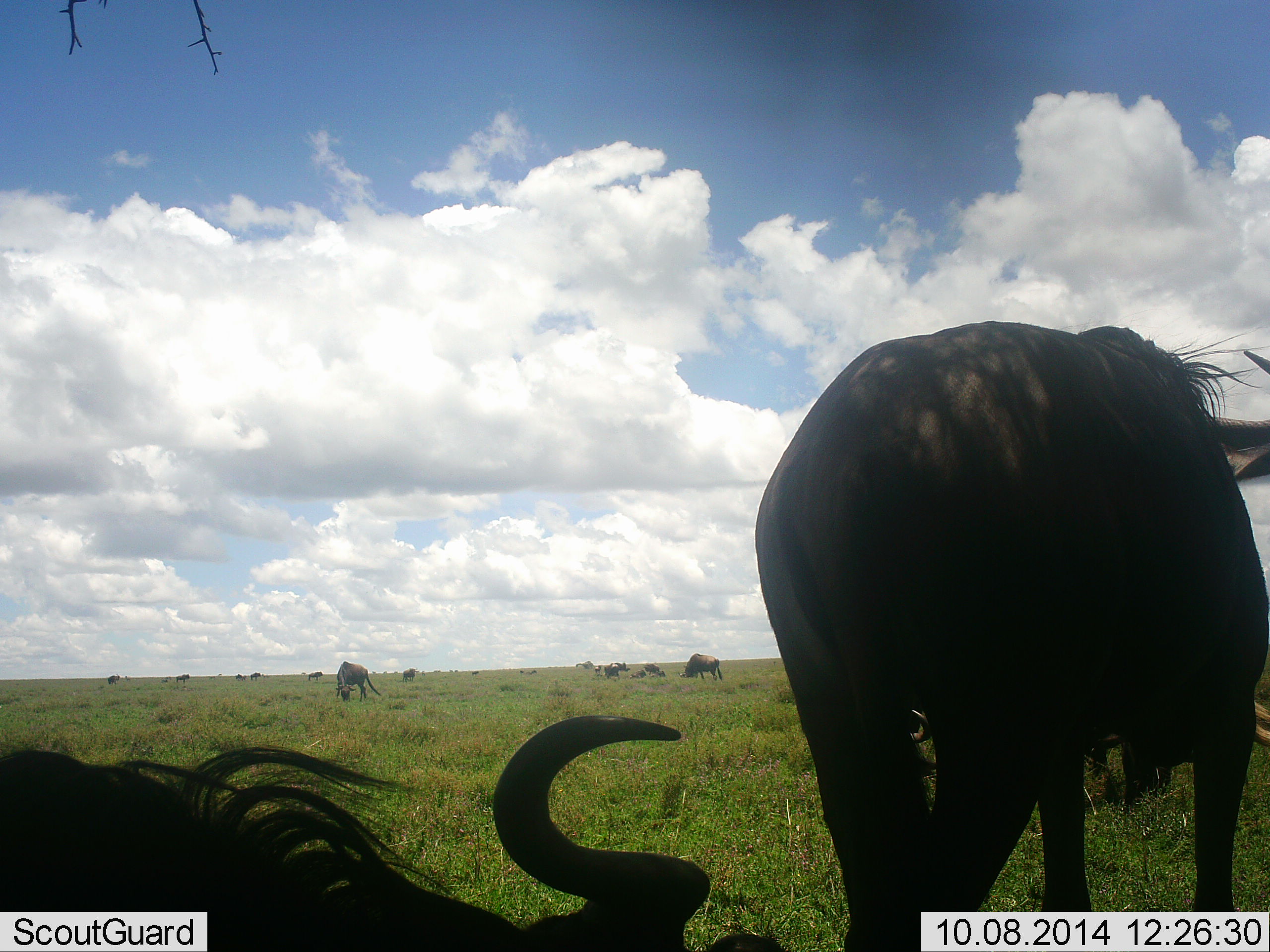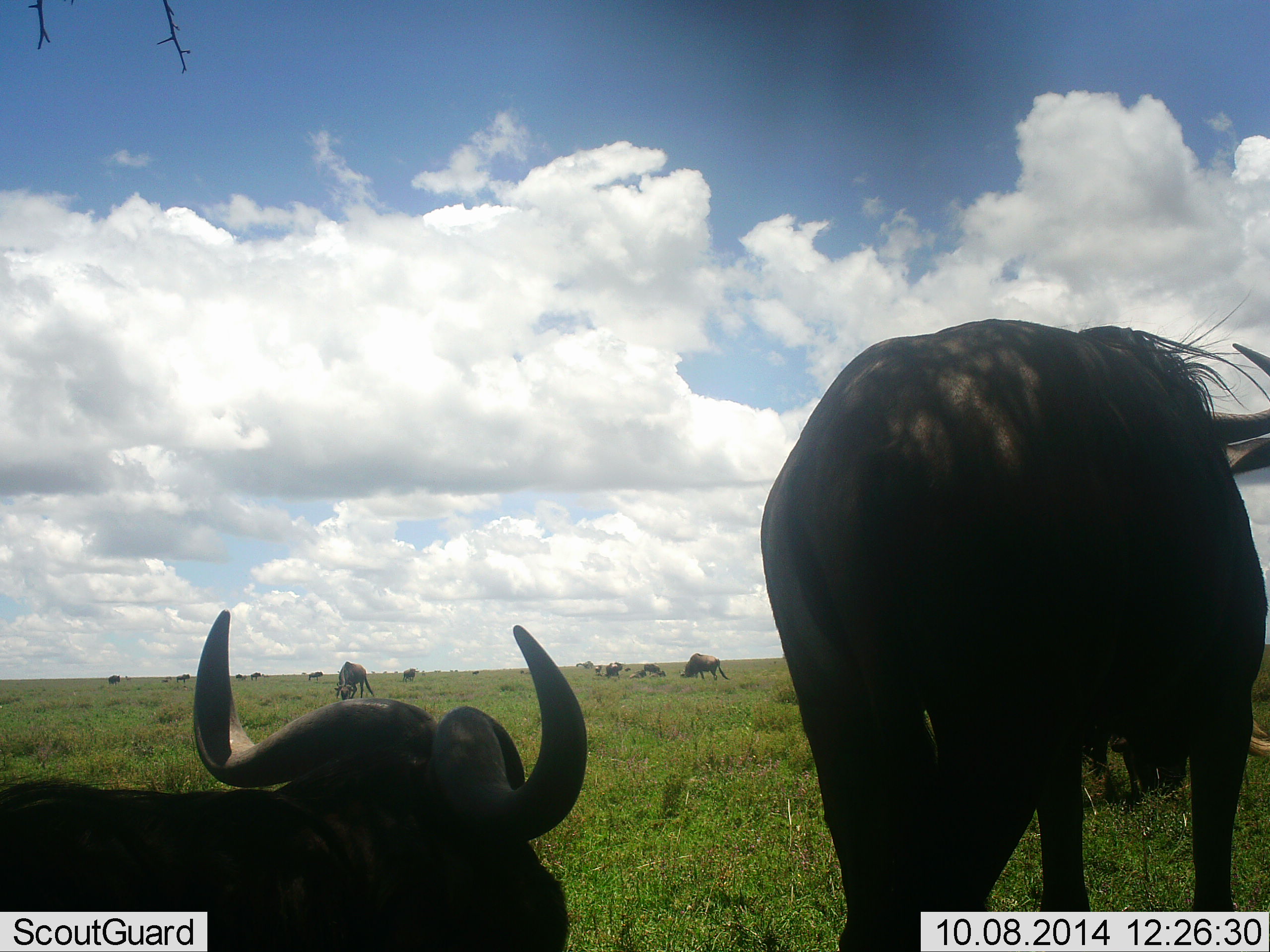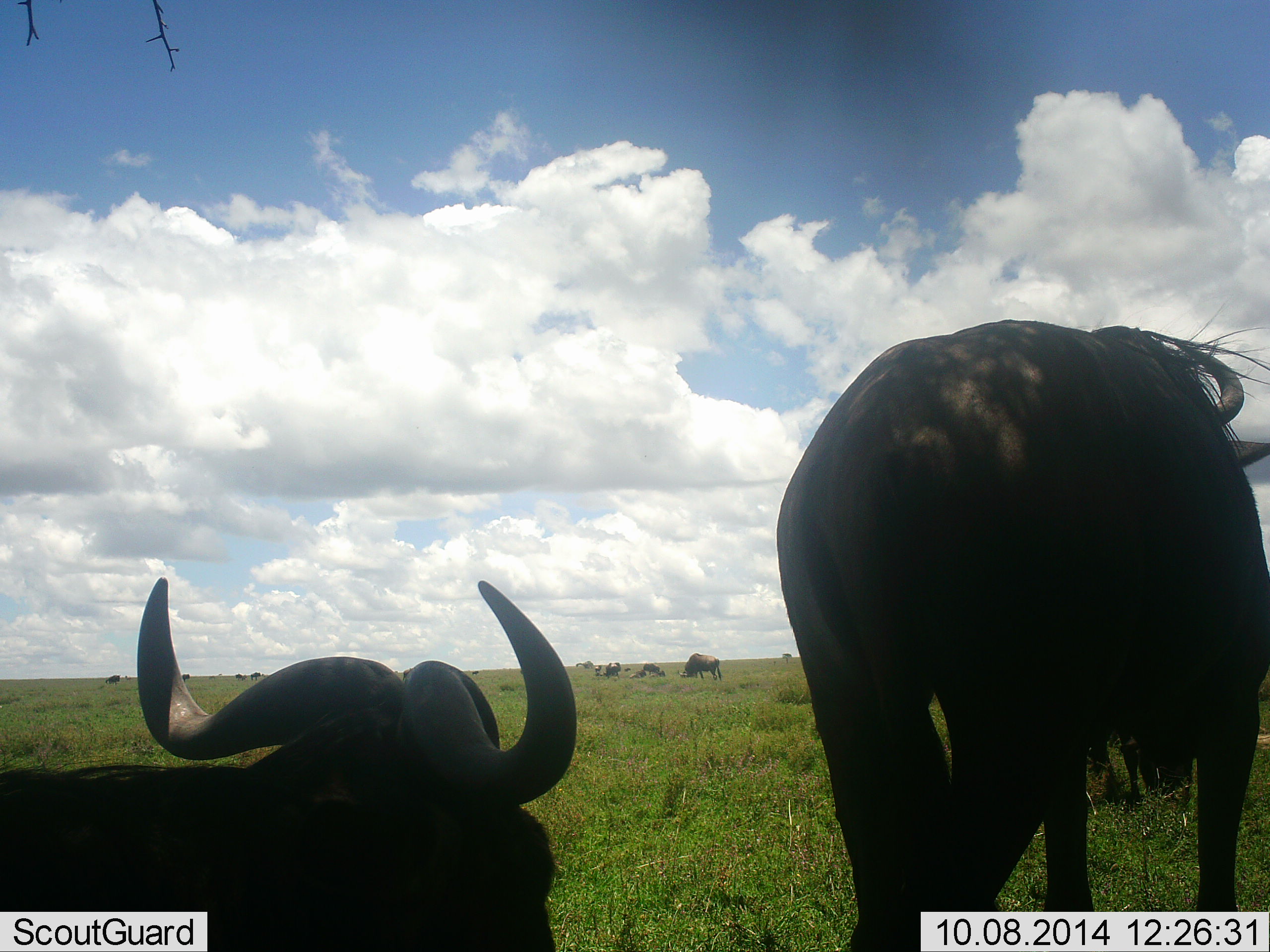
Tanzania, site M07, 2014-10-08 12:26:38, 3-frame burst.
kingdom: Animalia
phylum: Chordata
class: Mammalia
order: Artiodactyla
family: Bovidae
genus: Connochaetes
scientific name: Connochaetes taurinus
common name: blue wildebeest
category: wildebeest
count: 11-50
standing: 60%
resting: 80%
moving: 10%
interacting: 0%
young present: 0%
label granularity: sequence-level